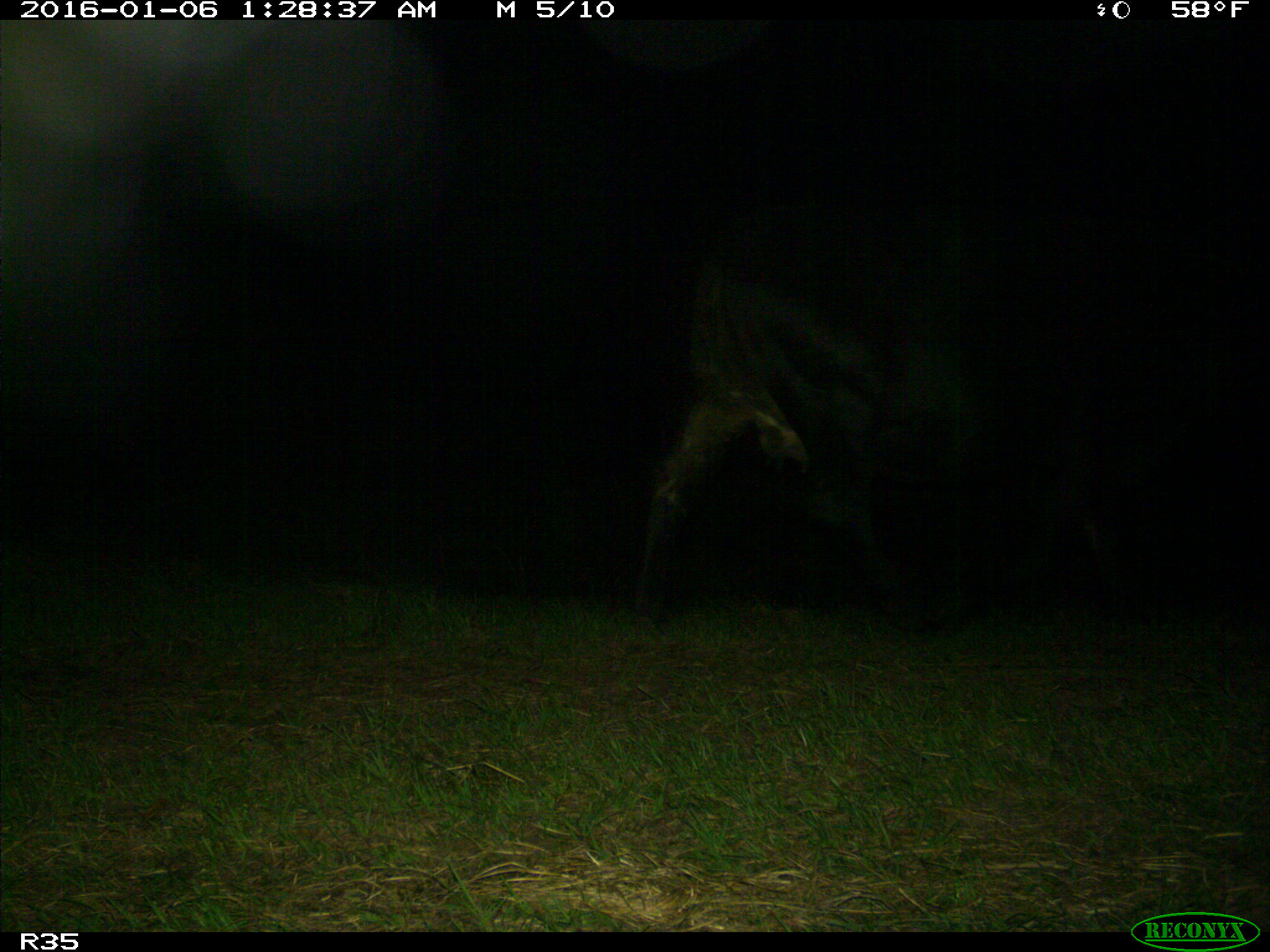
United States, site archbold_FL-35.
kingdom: Animalia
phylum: Chordata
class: Mammalia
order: Artiodactyla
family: Bovidae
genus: Bos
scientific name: Bos taurus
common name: domestic cow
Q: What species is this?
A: Bos taurus (domestic cow).